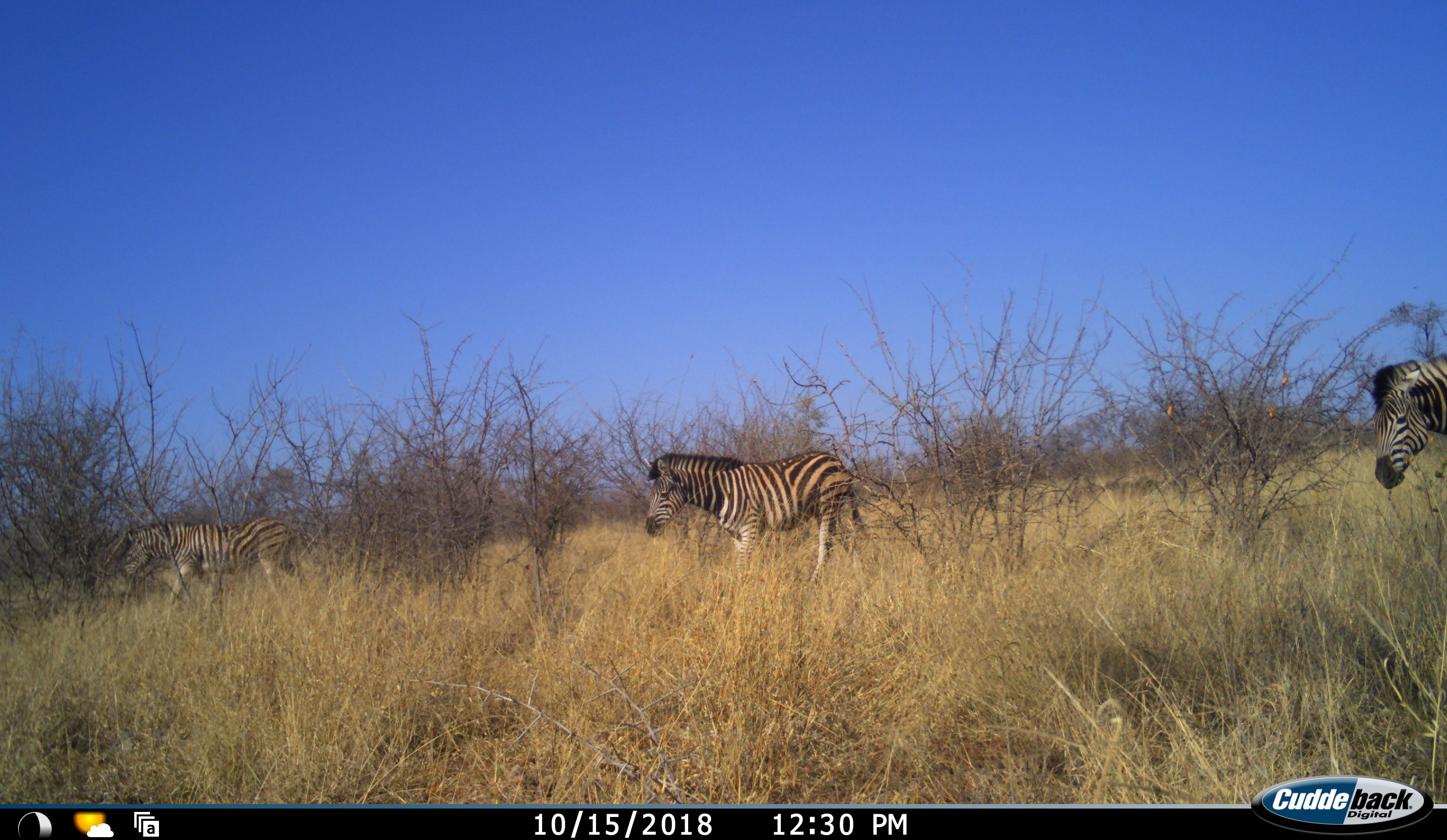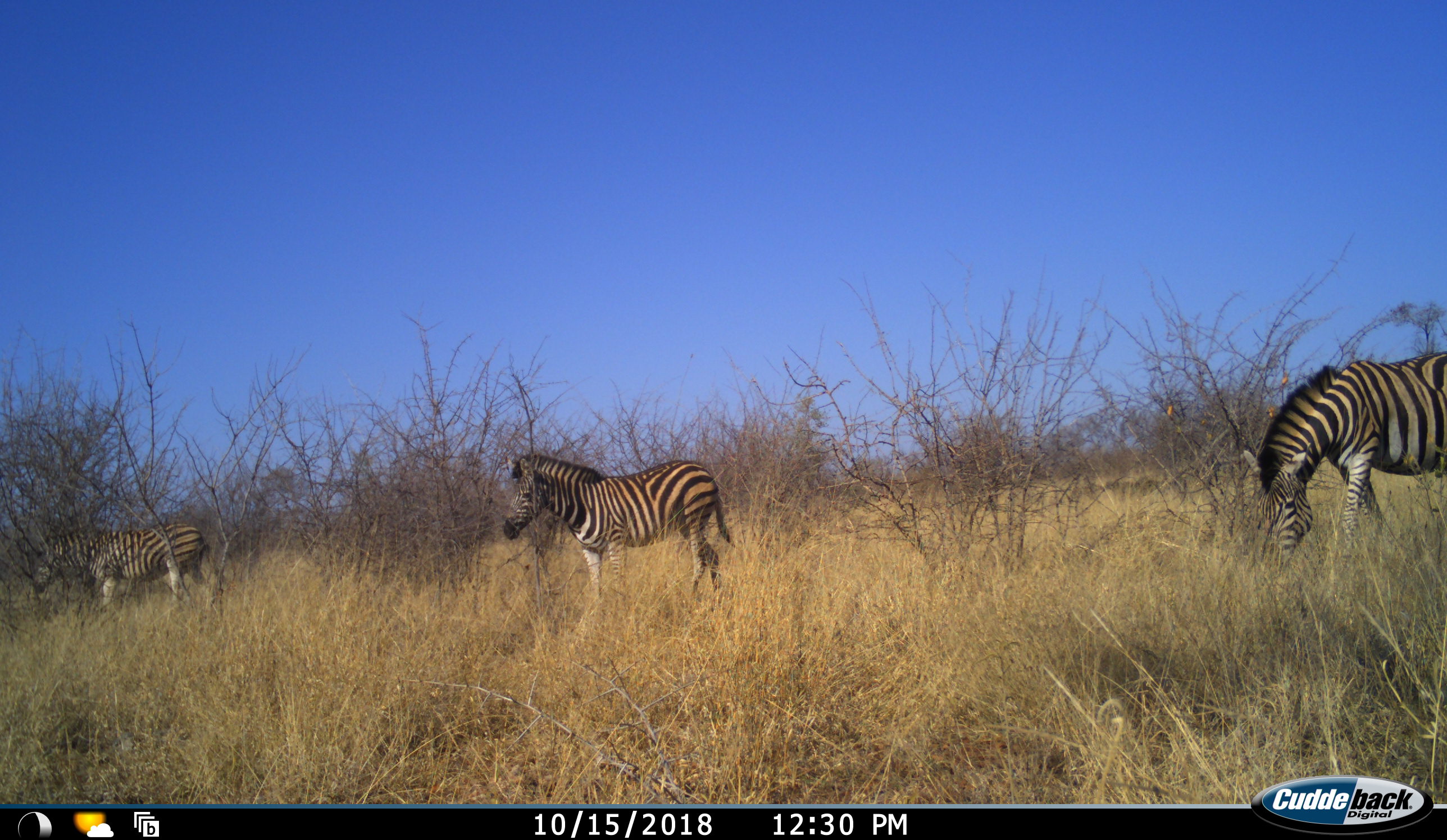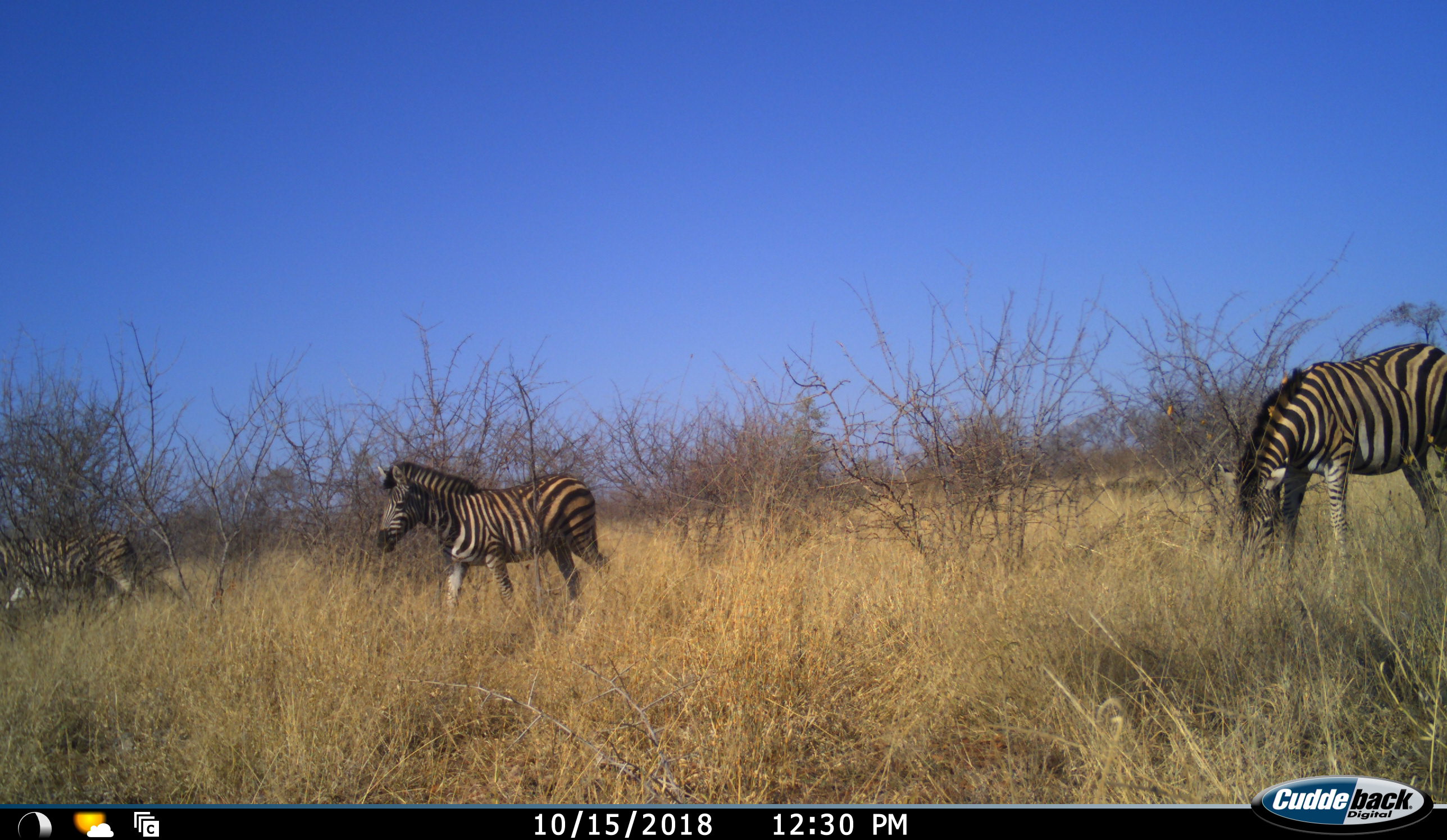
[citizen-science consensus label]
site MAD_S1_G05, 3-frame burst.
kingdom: Animalia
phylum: Chordata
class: Mammalia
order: Perissodactyla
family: Equidae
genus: Equus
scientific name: Equus quagga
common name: plains zebra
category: zebraplains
Zebraplains (plains zebra) (Equus quagga), count 3. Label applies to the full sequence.